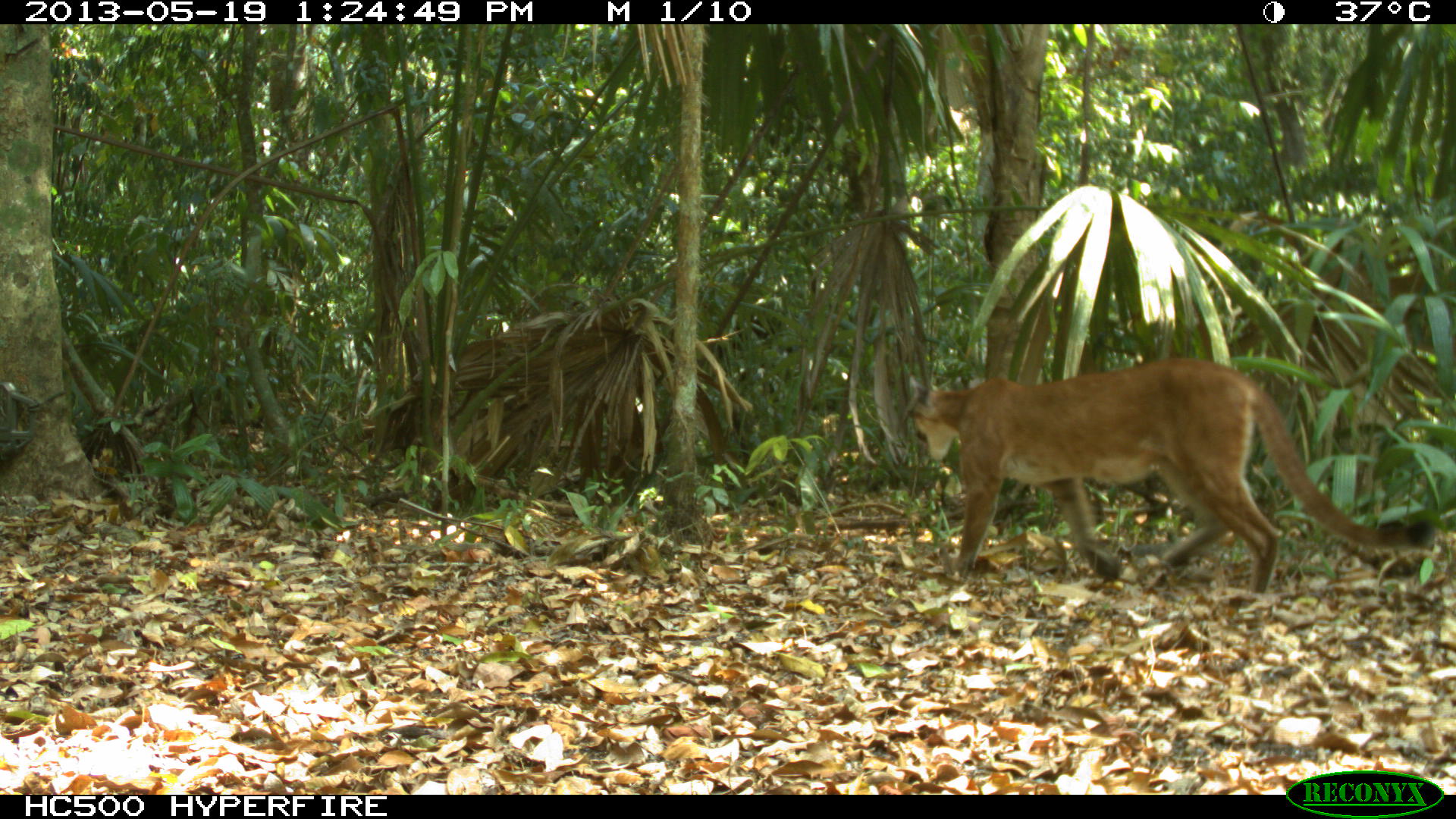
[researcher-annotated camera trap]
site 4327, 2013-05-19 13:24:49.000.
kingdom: Animalia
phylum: Chordata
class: Mammalia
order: Carnivora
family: Felidae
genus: Puma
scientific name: Puma concolor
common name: mountain lion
Puma concolor (mountain lion), count 1, sex female.